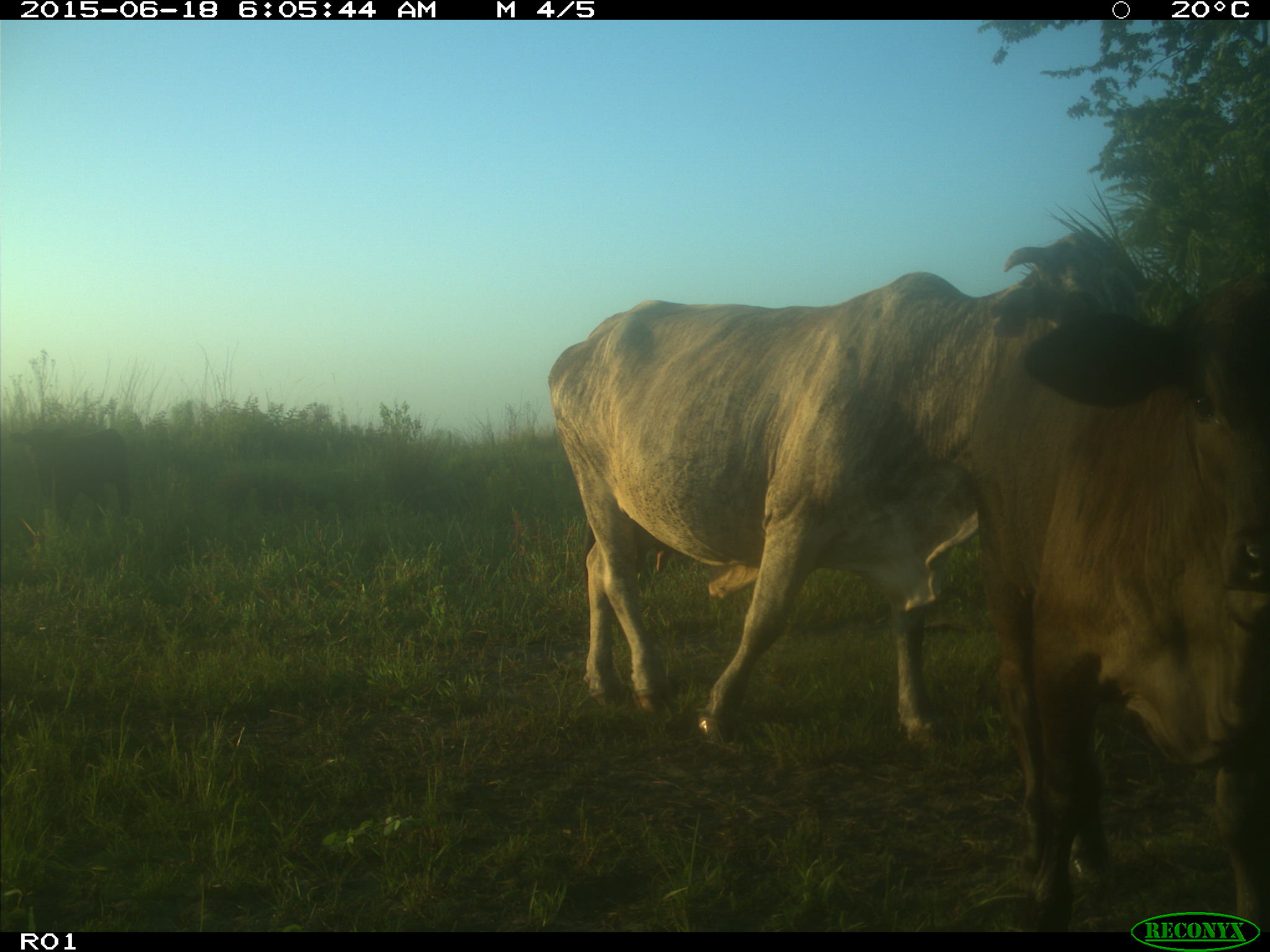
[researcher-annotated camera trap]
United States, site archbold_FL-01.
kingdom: Animalia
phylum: Chordata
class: Mammalia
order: Artiodactyla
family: Bovidae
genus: Bos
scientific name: Bos taurus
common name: domestic cow